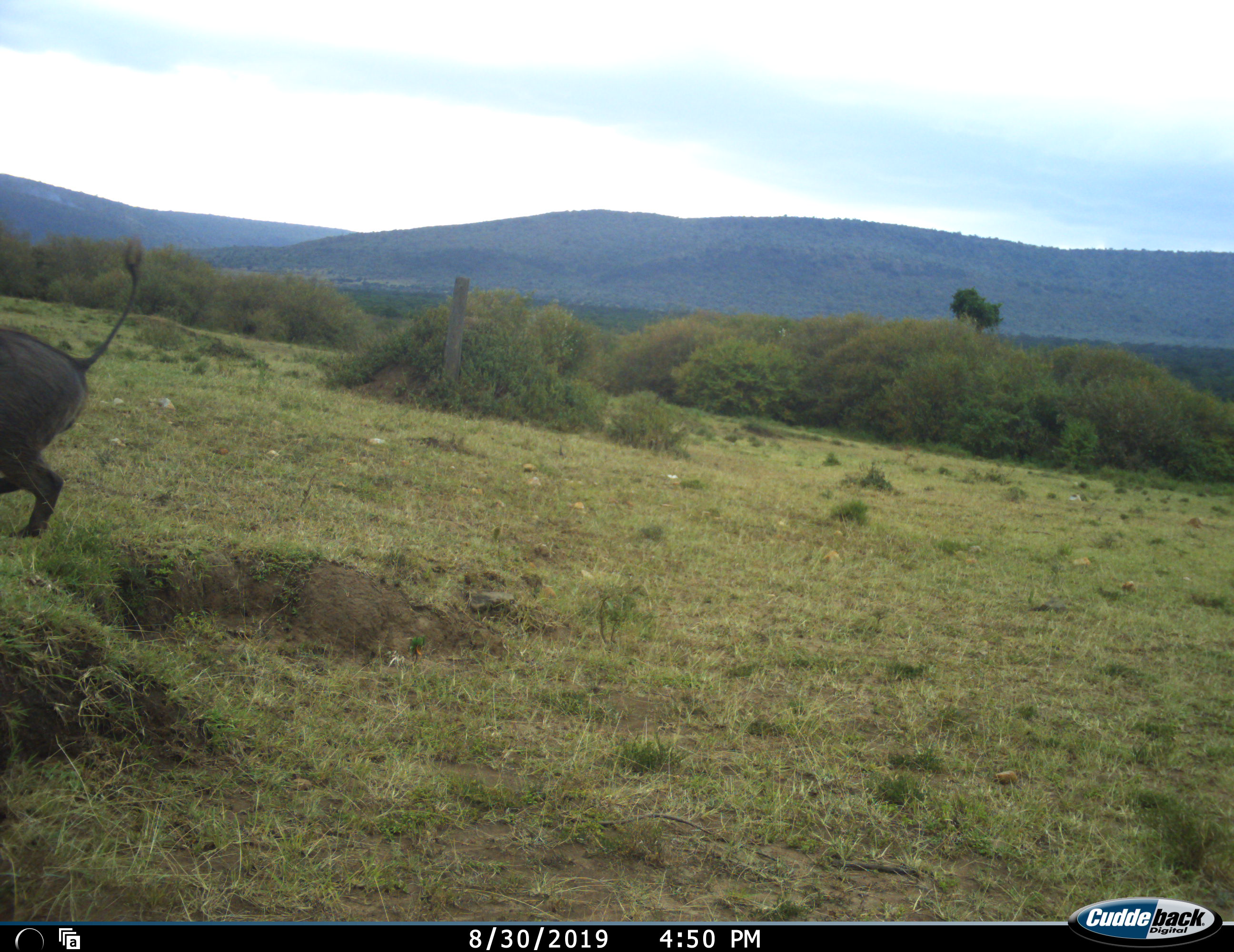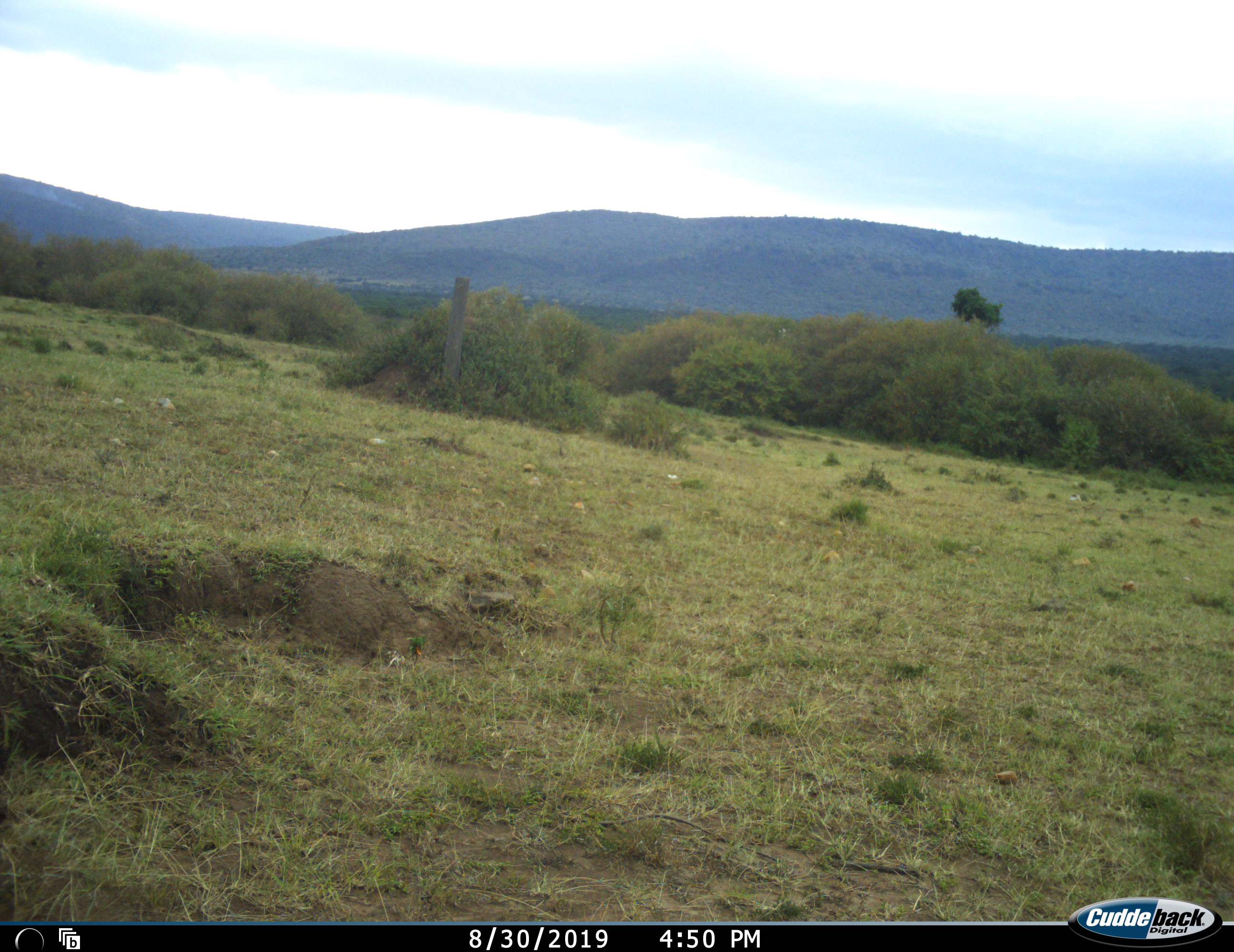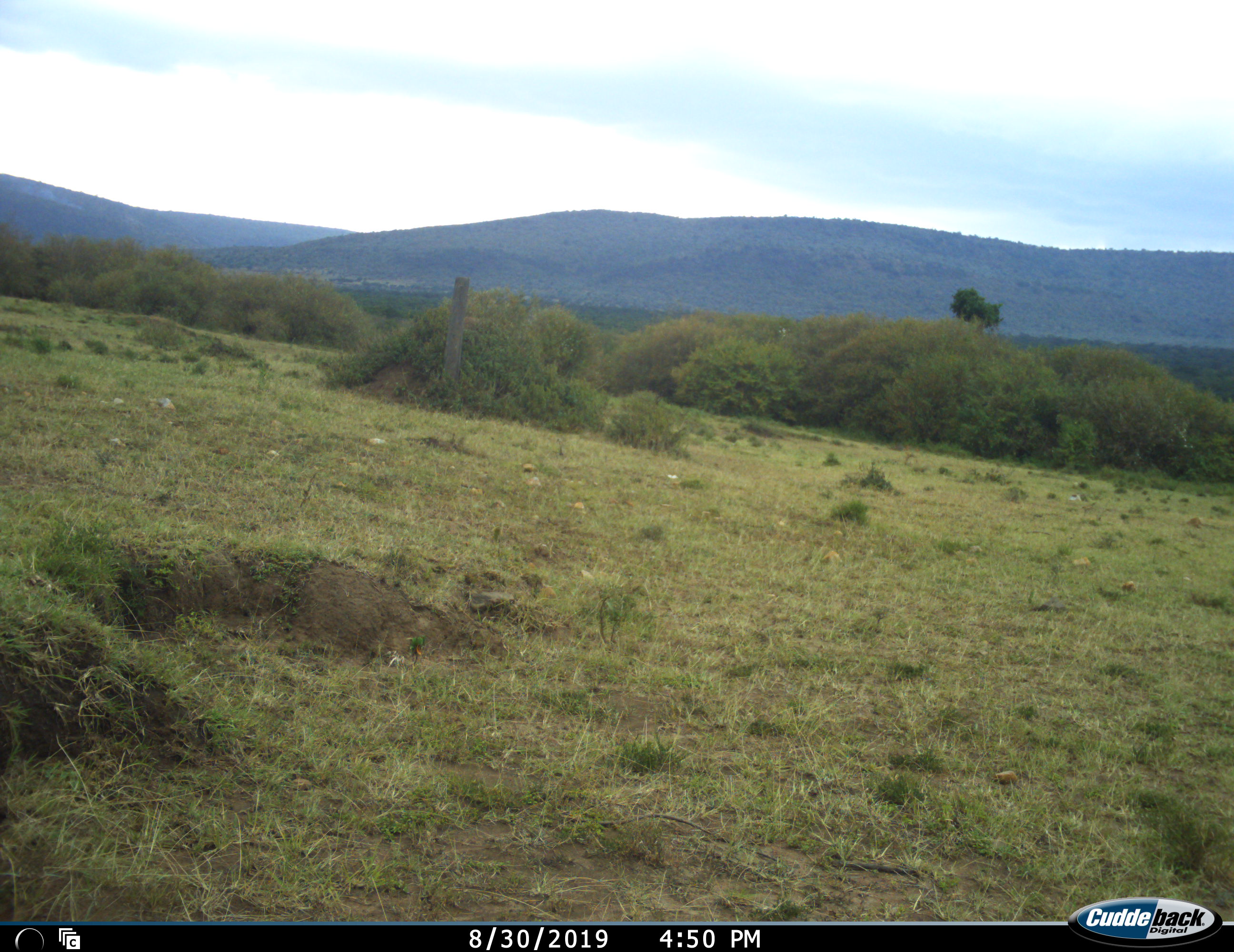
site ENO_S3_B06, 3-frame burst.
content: unidentified animal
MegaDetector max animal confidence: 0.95